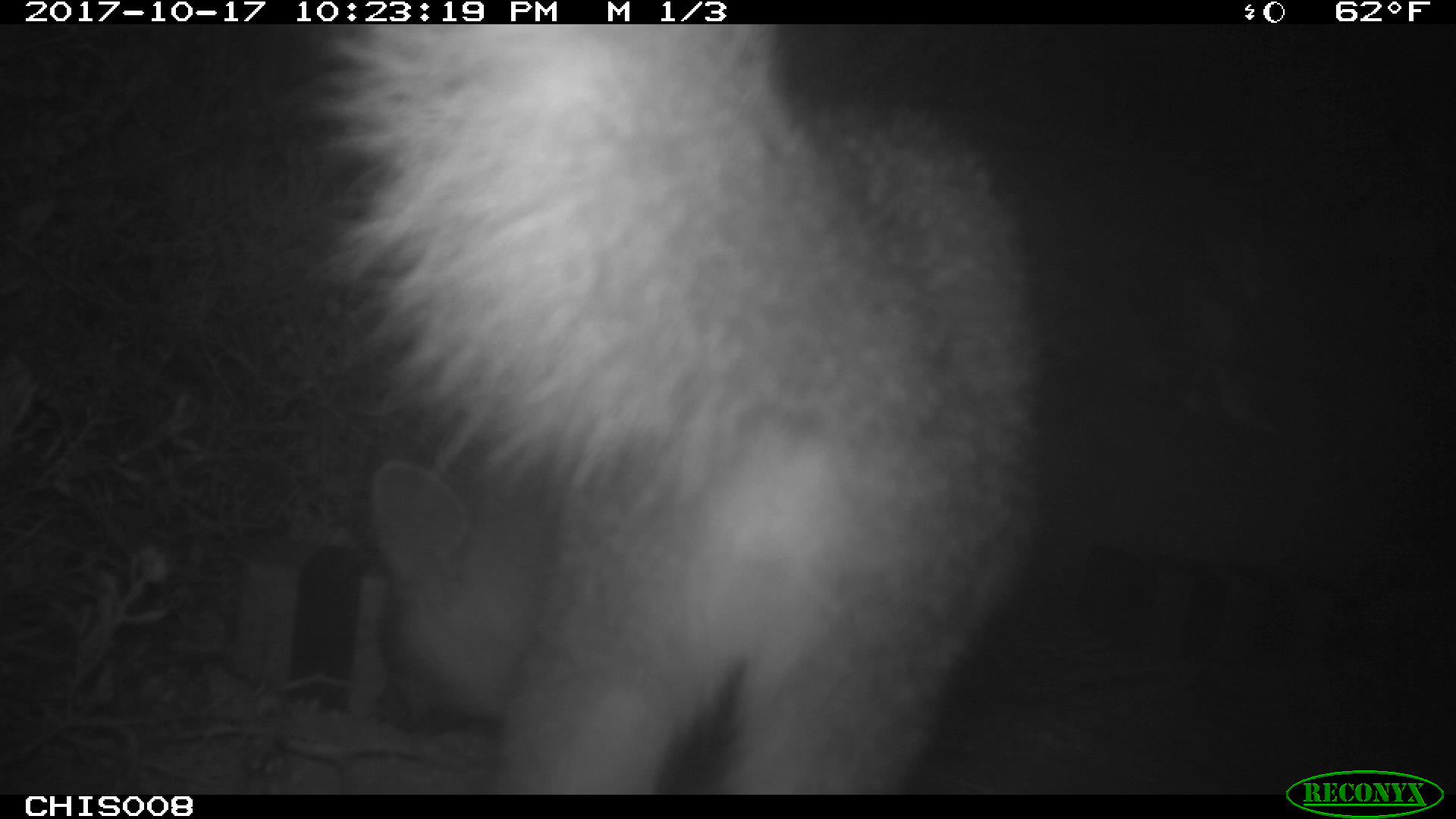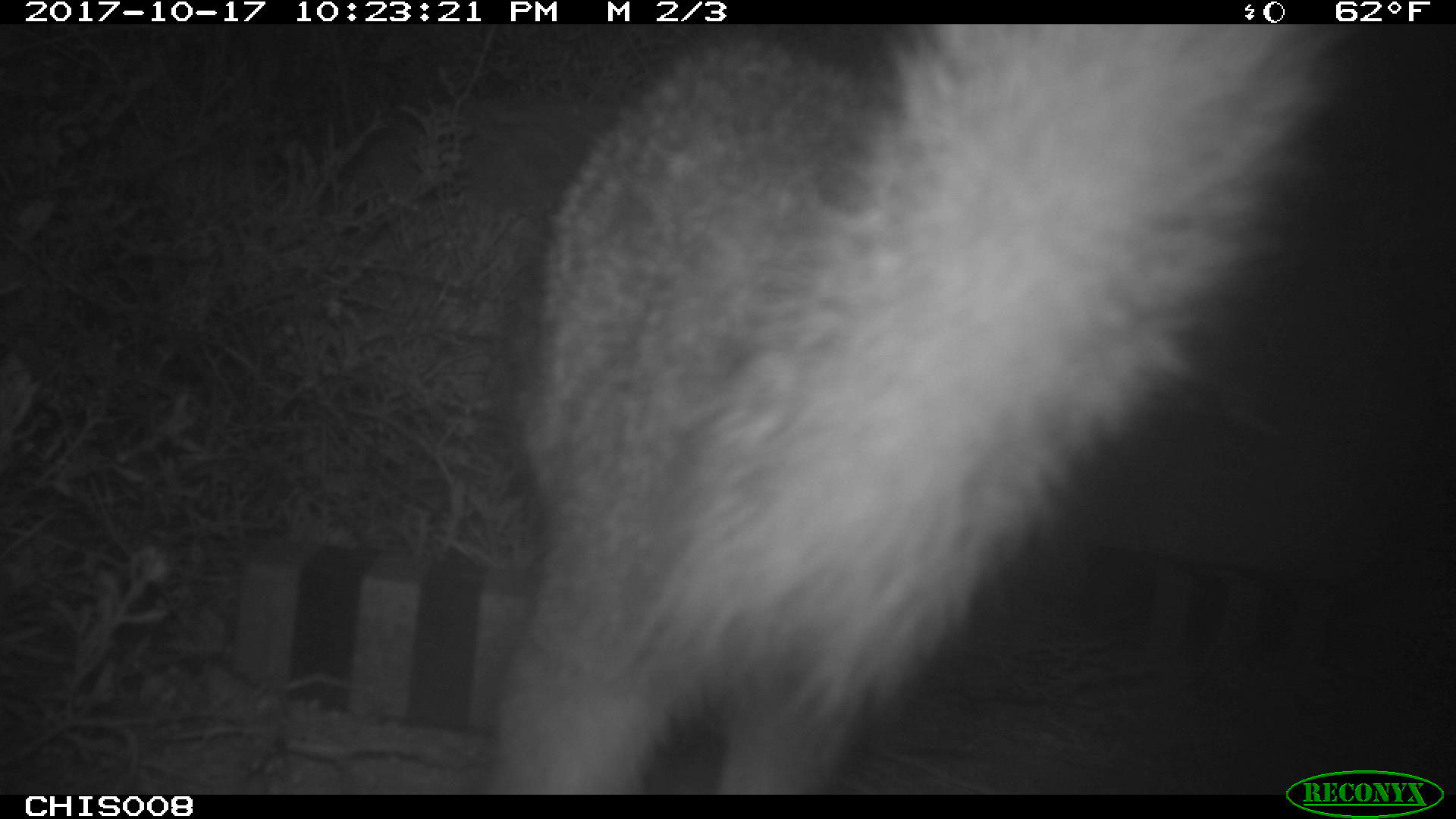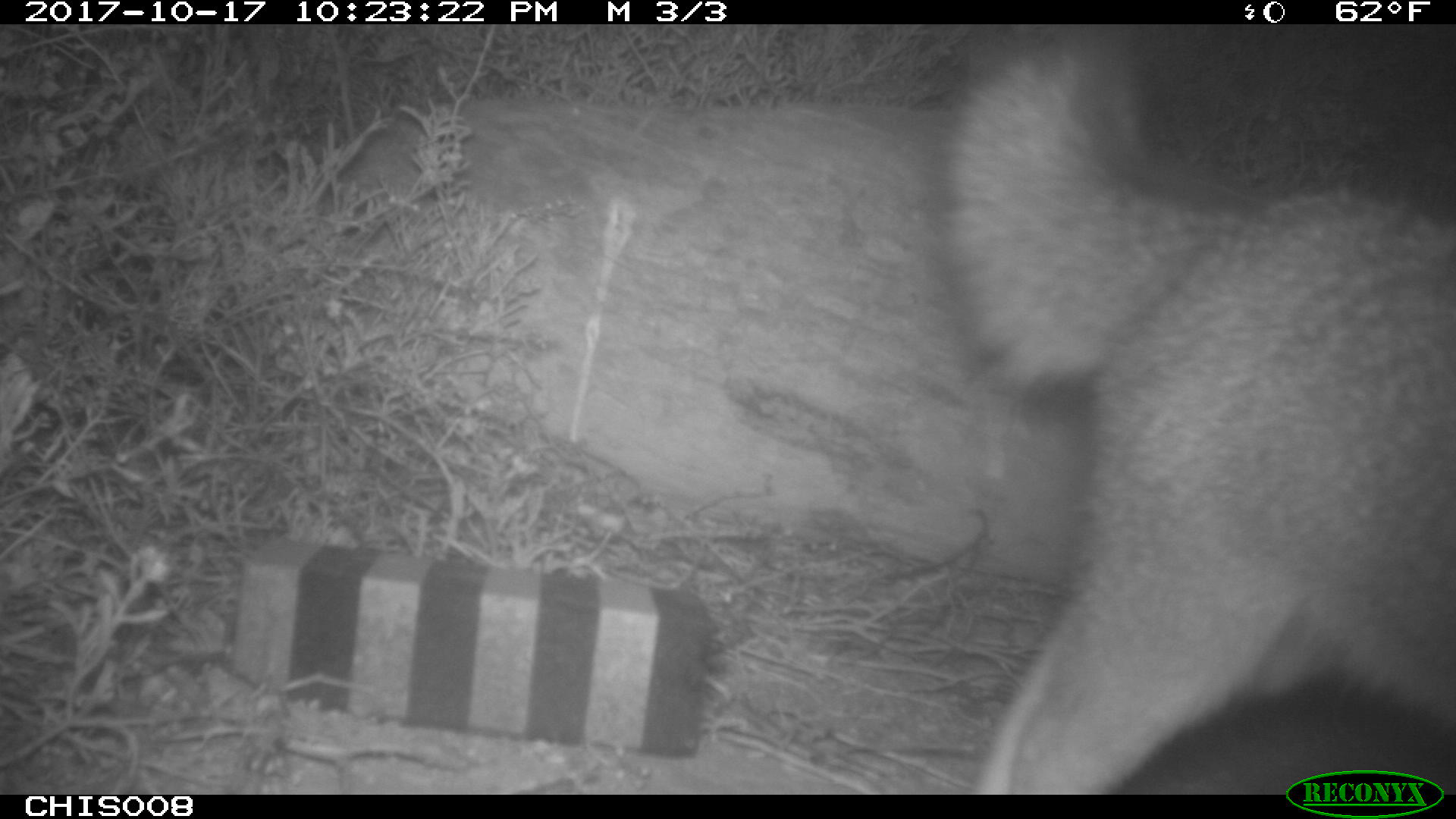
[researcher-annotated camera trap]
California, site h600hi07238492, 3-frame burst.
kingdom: Animalia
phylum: Chordata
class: Mammalia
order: Carnivora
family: Canidae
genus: Urocyon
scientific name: Urocyon littoralis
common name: island fox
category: fox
Fox (island fox) (Urocyon littoralis).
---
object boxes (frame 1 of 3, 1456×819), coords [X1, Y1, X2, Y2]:
fox: [302, 24, 1038, 795]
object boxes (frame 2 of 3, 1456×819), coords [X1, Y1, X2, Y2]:
fox: [479, 23, 1351, 795]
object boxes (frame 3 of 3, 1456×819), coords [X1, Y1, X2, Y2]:
fox: [940, 24, 1453, 792]